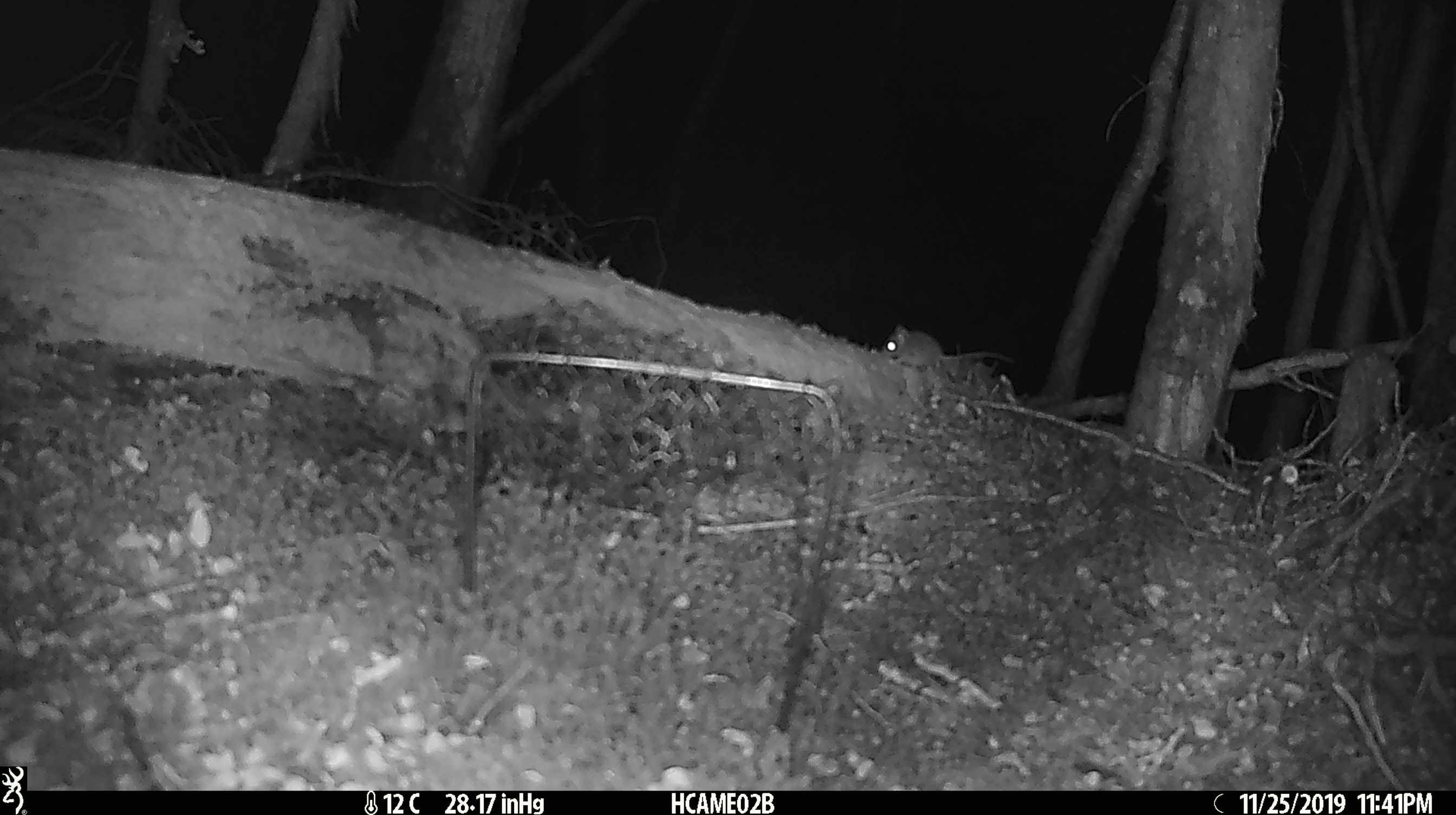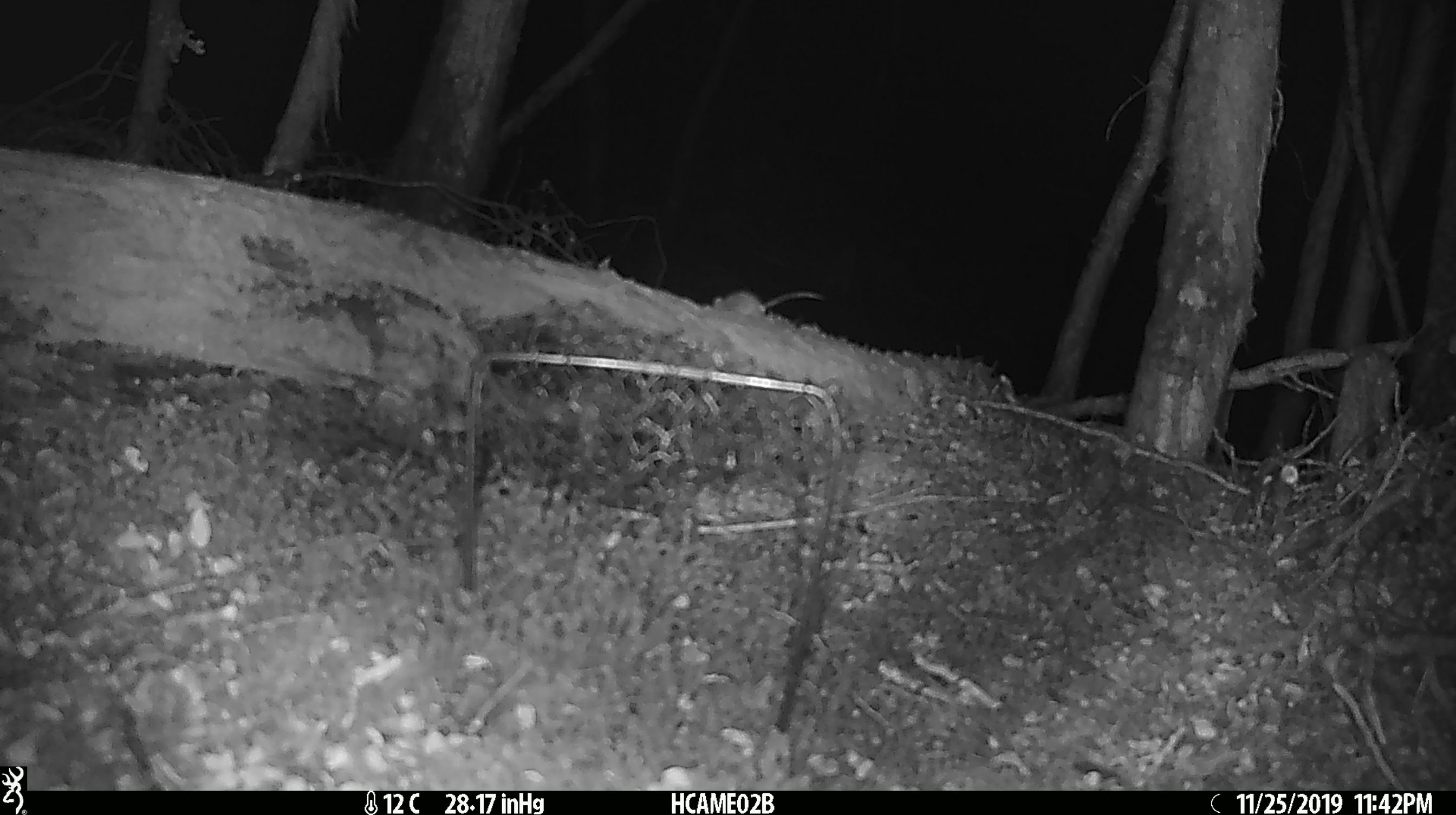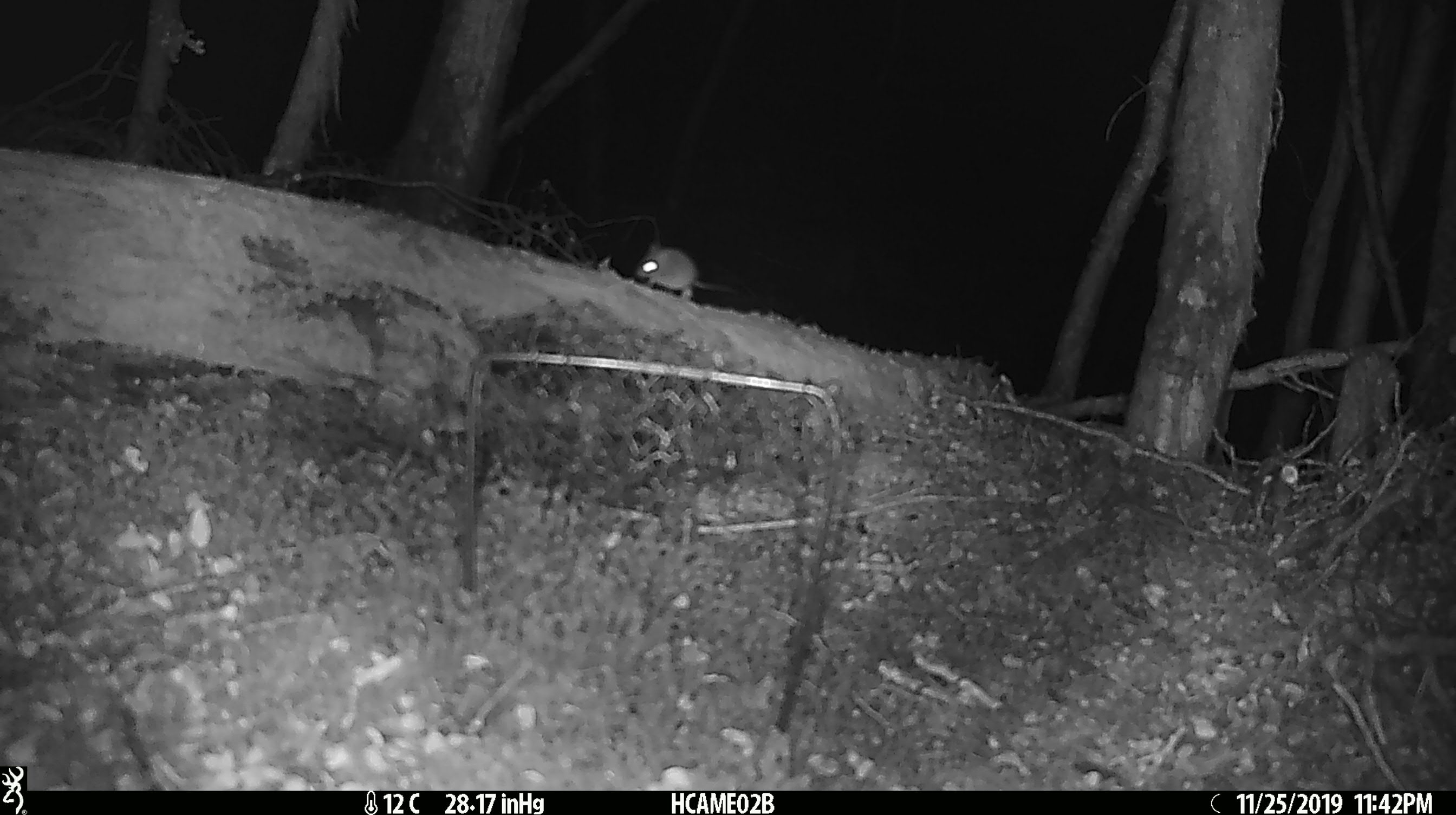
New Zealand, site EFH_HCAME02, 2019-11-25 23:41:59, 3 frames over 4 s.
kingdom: Animalia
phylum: Chordata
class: Mammalia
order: Rodentia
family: Muridae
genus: Mus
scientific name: Mus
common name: mouse